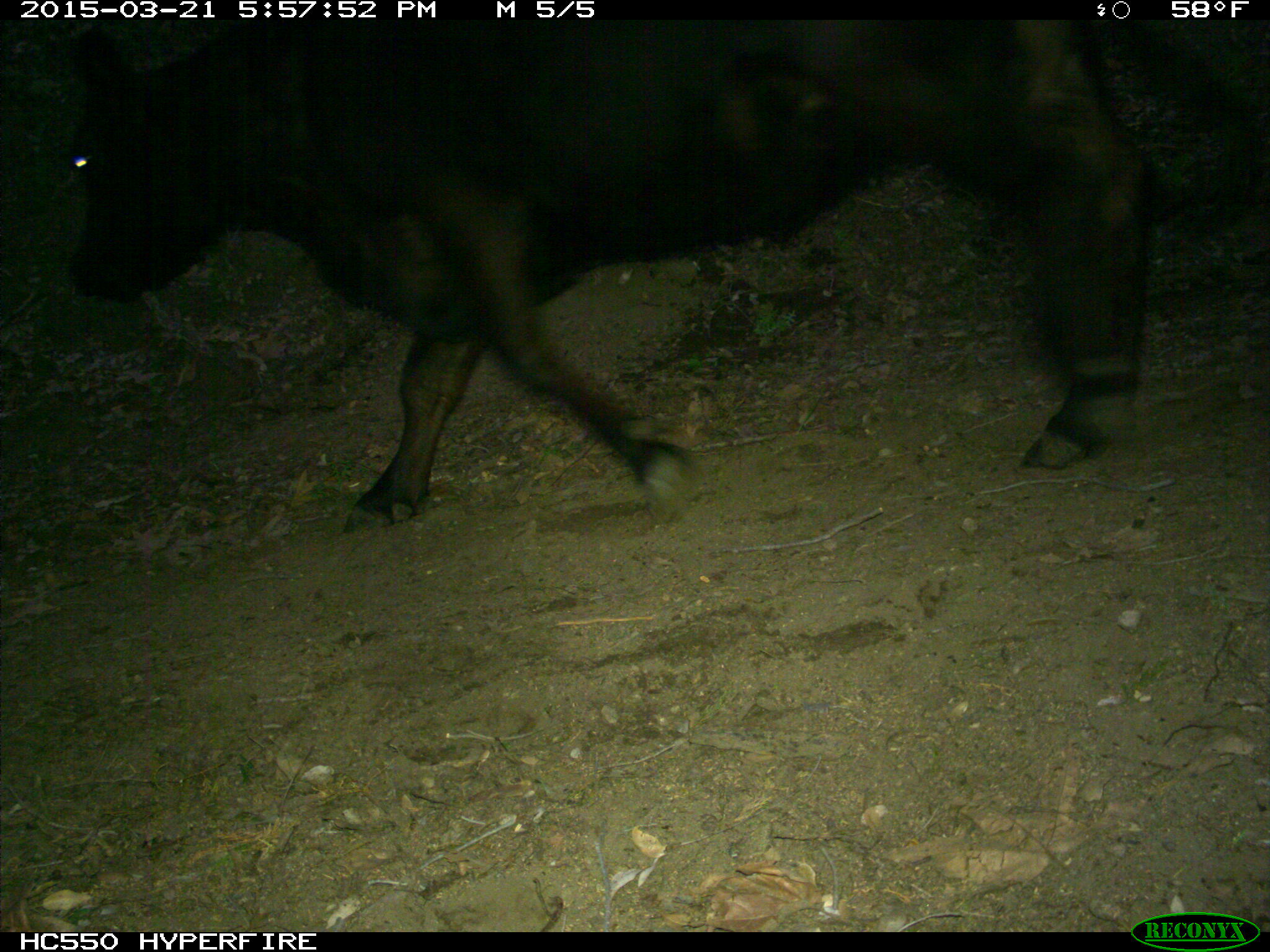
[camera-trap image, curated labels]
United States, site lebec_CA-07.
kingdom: Animalia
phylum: Chordata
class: Mammalia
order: Artiodactyla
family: Bovidae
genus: Bos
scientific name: Bos taurus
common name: domestic cow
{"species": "Bos taurus (domestic cow)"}